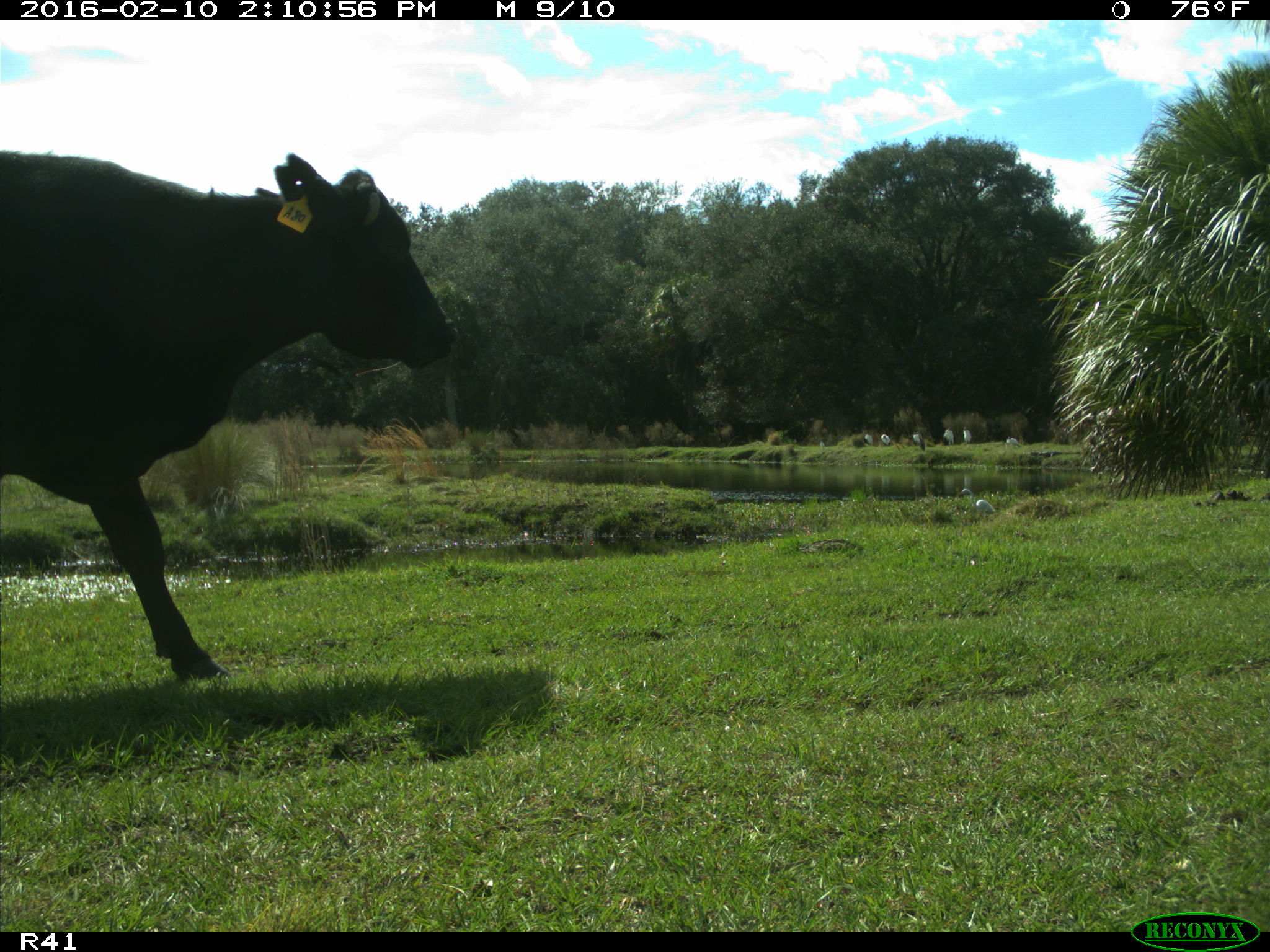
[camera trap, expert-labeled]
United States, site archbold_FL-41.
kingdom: Animalia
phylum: Chordata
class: Mammalia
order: Artiodactyla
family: Bovidae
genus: Bos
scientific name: Bos taurus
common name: domestic cow